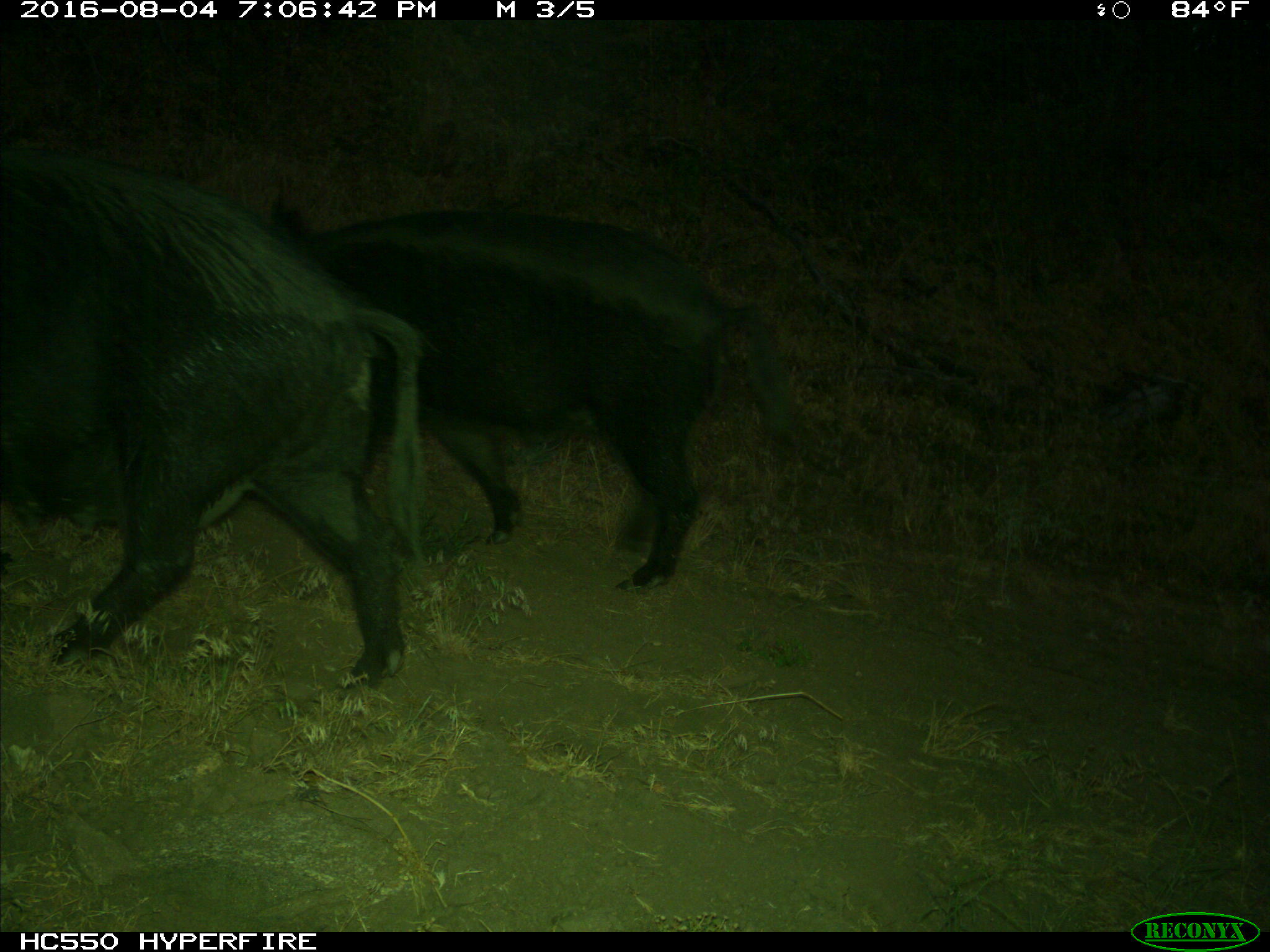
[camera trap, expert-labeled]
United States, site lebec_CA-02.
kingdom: Animalia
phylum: Chordata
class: Mammalia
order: Artiodactyla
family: Suidae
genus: Sus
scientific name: Sus scrofa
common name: wild boar